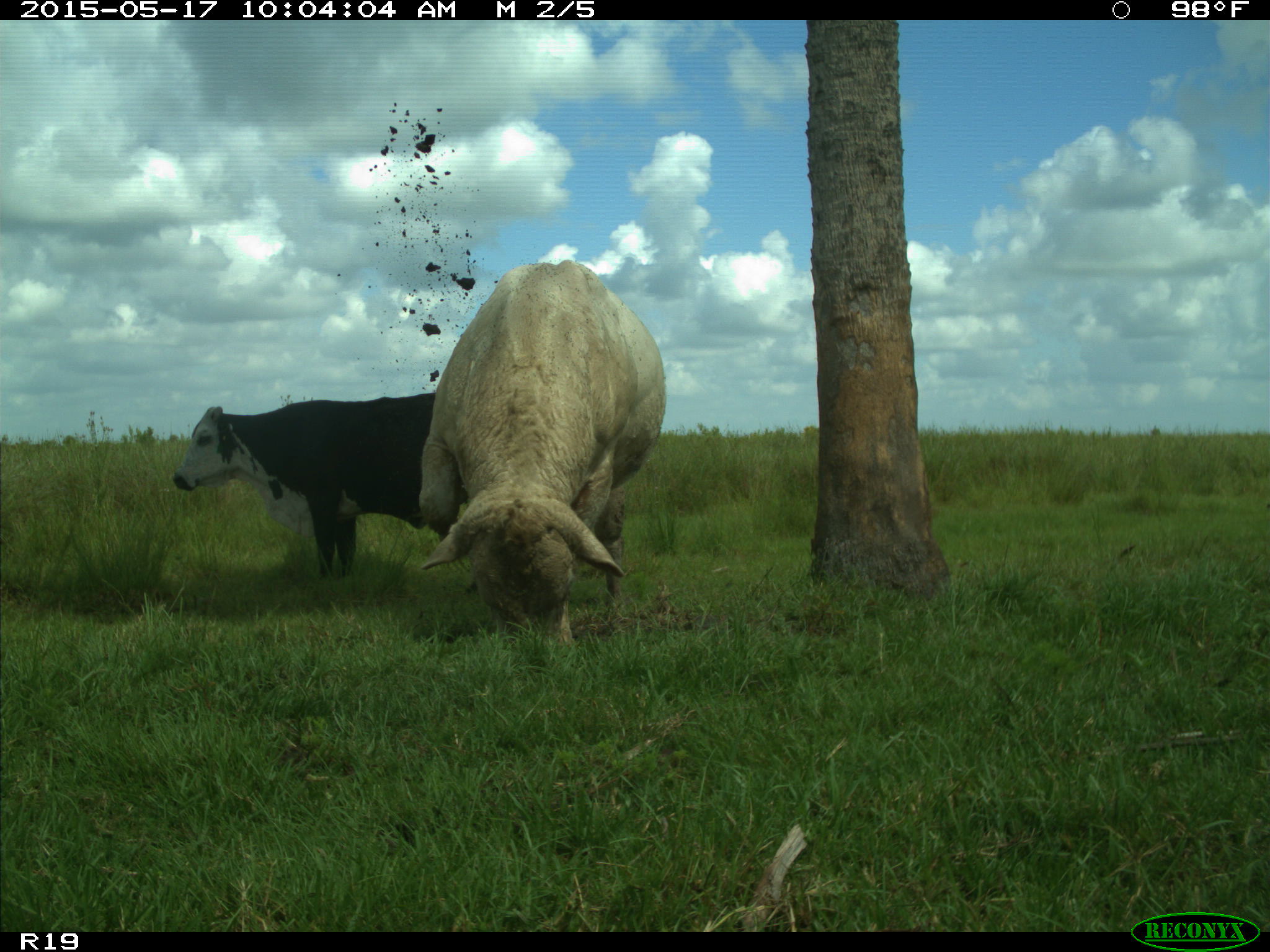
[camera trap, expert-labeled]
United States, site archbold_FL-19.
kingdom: Animalia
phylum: Chordata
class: Mammalia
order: Artiodactyla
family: Bovidae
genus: Bos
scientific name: Bos taurus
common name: domestic cow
Bos taurus (domestic cow).